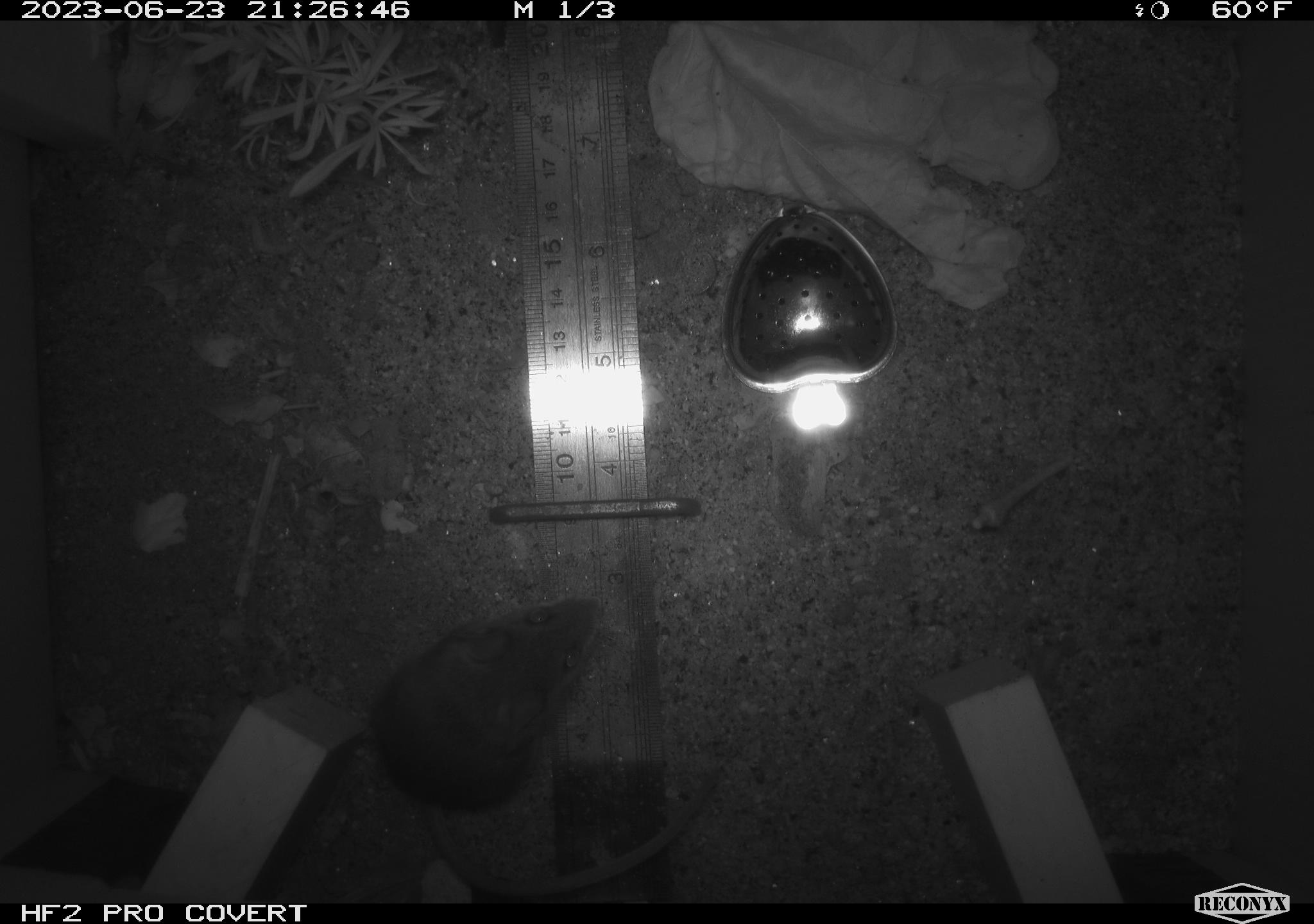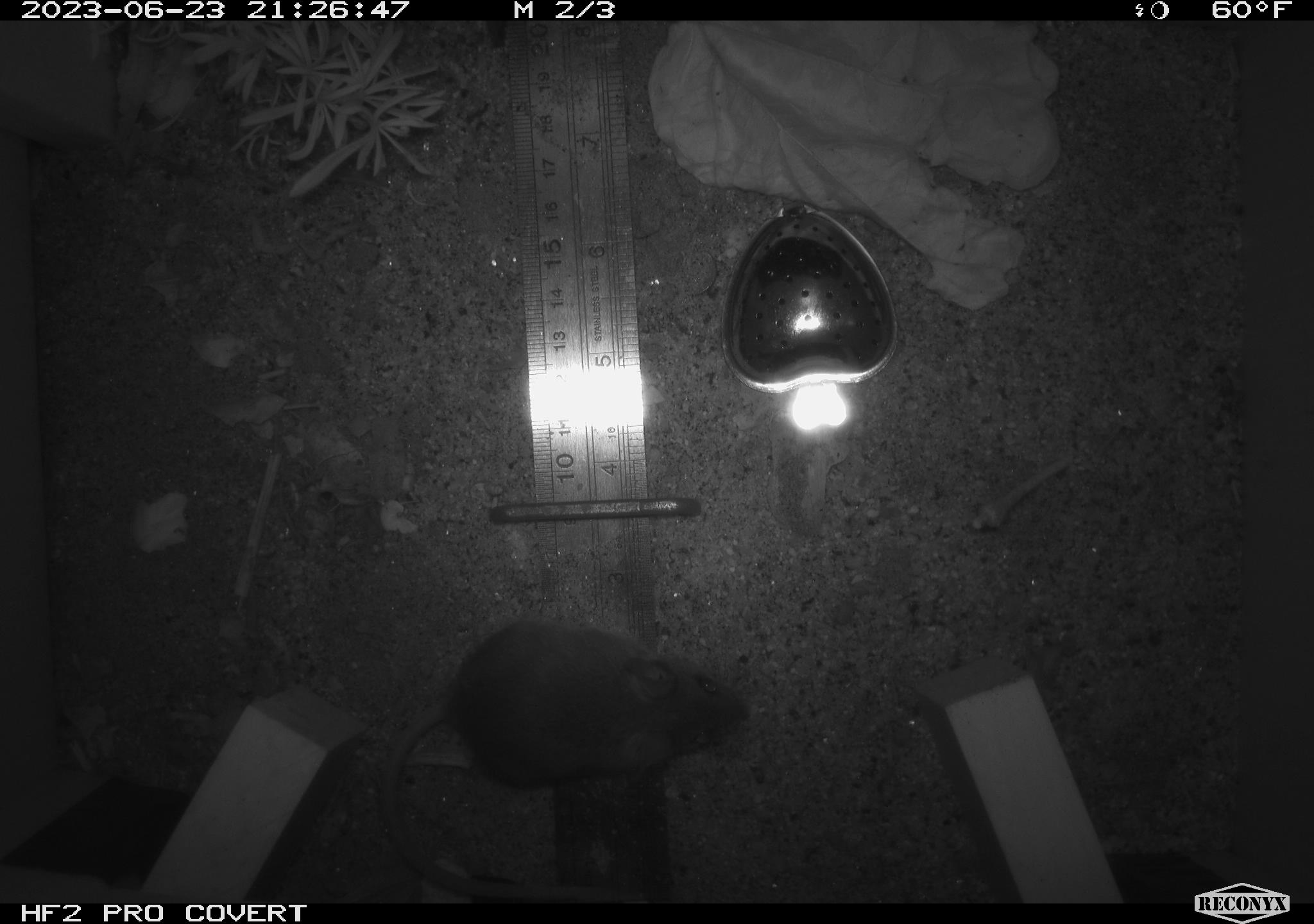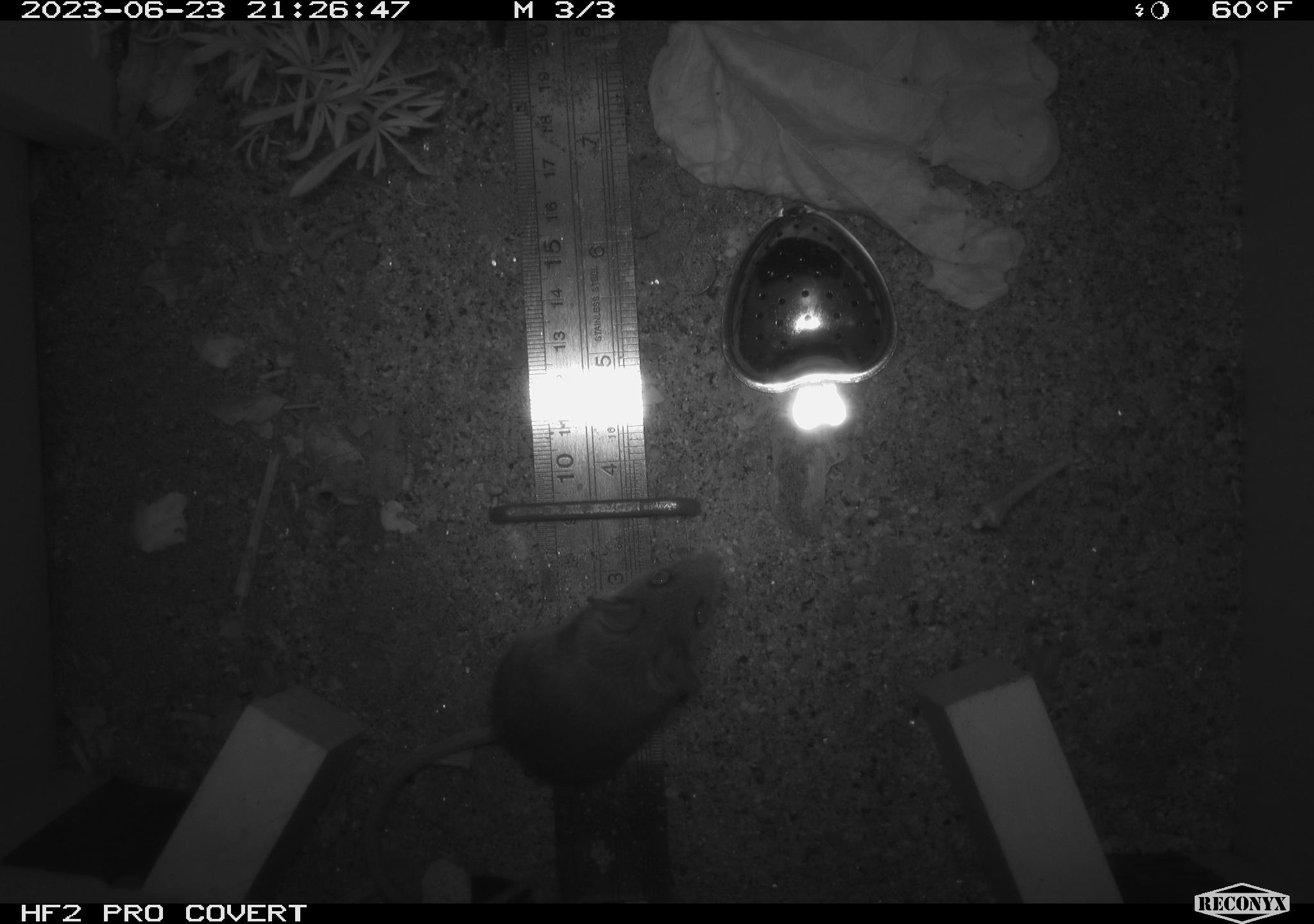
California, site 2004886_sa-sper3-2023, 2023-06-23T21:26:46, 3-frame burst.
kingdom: Animalia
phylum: Chordata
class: Mammalia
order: Rodentia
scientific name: Rodentia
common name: mouse species